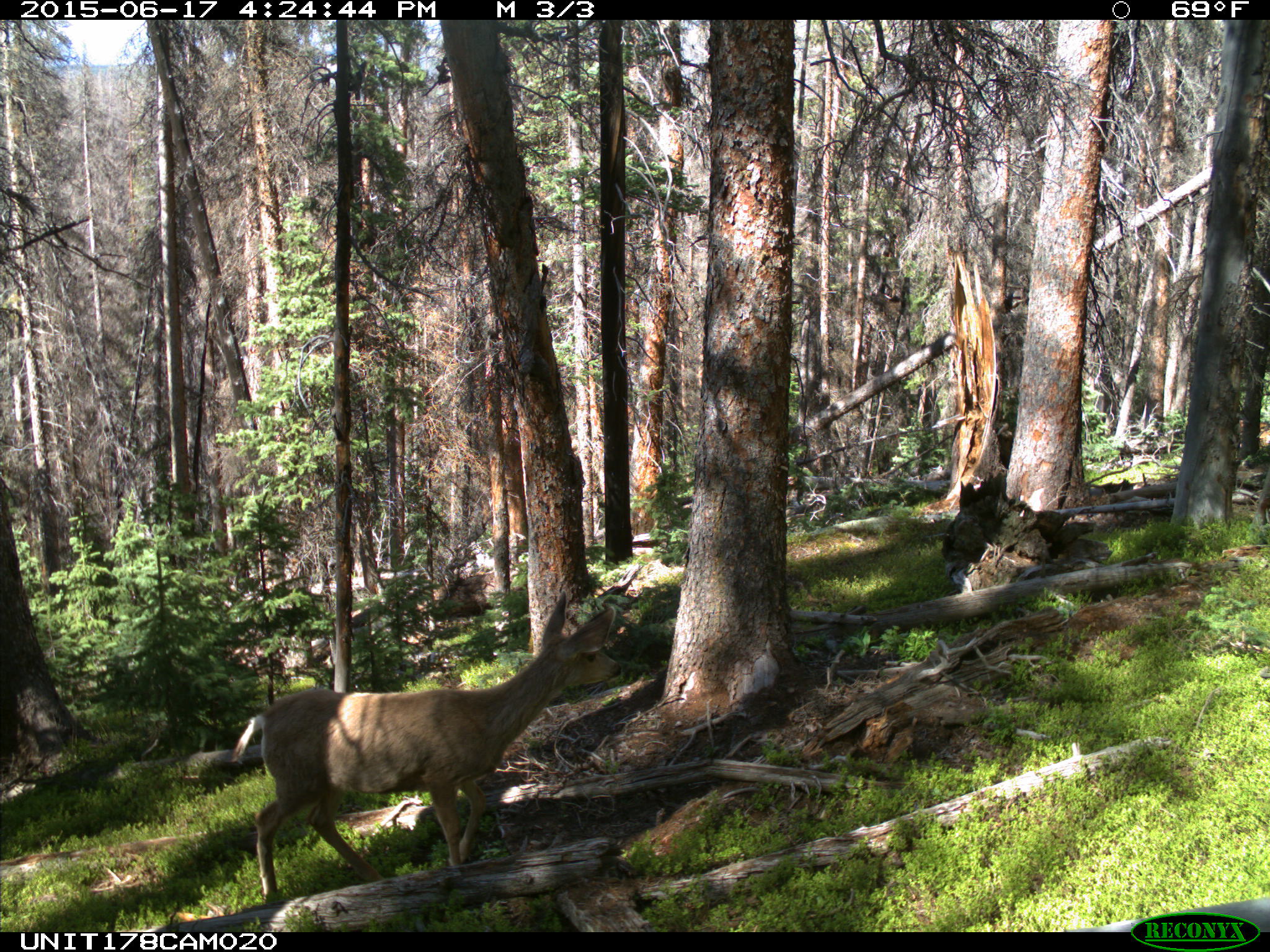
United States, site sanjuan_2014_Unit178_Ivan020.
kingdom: Animalia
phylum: Chordata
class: Mammalia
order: Artiodactyla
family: Cervidae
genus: Odocoileus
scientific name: Odocoileus hemionus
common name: mule deer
Odocoileus hemionus (mule deer).